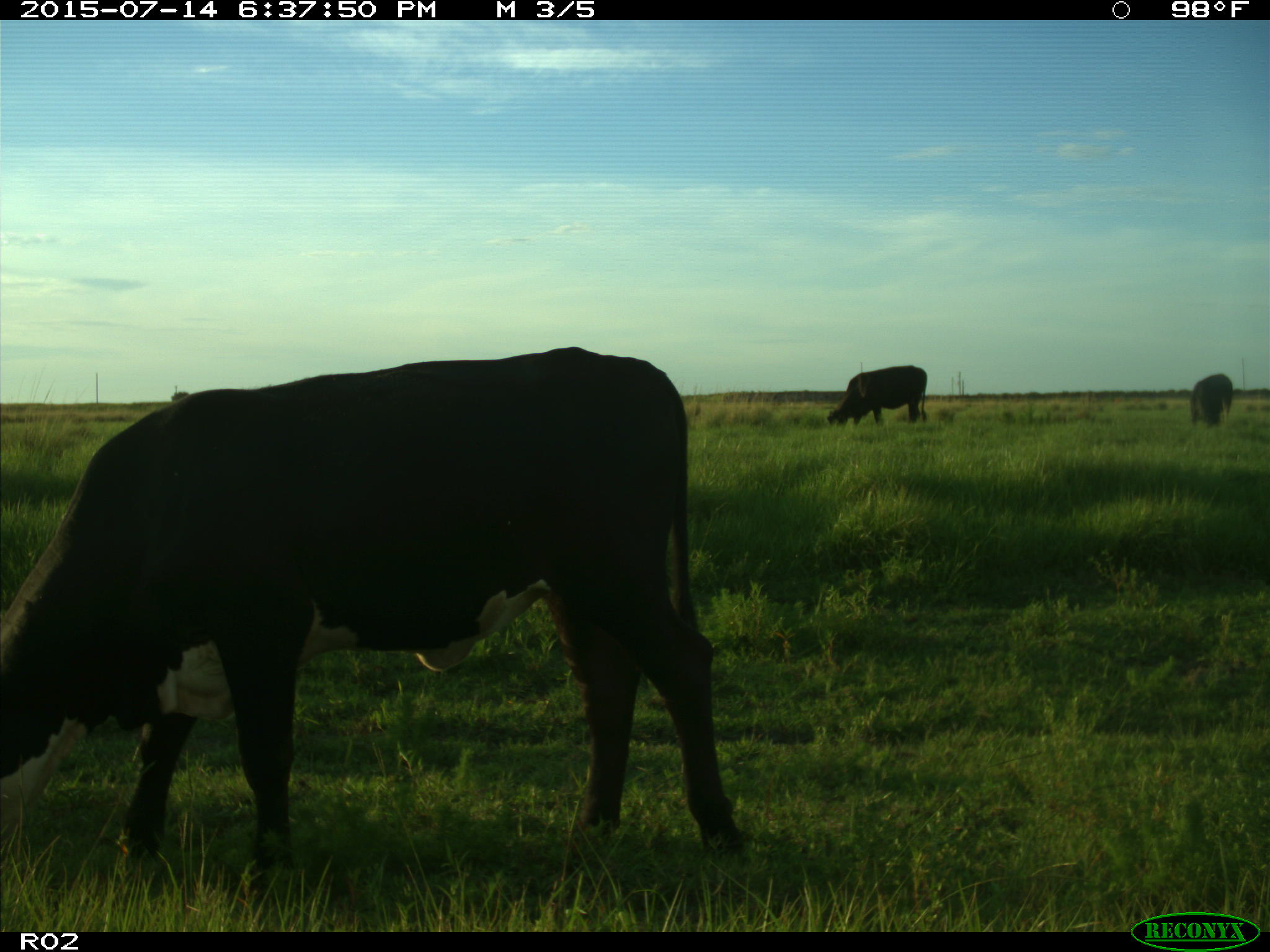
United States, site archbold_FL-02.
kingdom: Animalia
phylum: Chordata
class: Mammalia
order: Artiodactyla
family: Bovidae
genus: Bos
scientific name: Bos taurus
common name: domestic cow